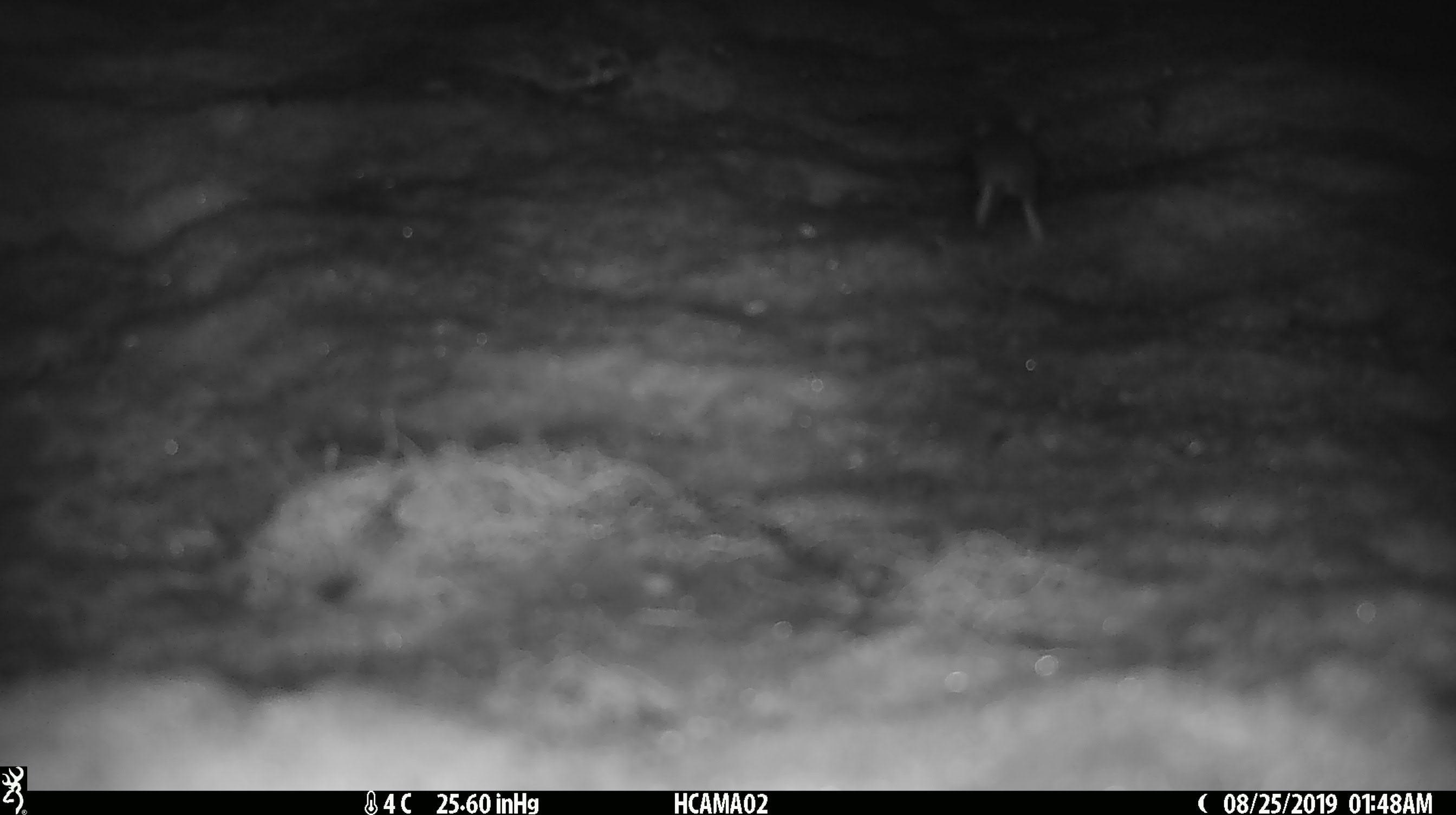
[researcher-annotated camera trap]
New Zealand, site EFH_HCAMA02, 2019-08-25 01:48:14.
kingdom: Animalia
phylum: Chordata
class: Mammalia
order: Rodentia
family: Muridae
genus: Mus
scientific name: Mus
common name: mouse